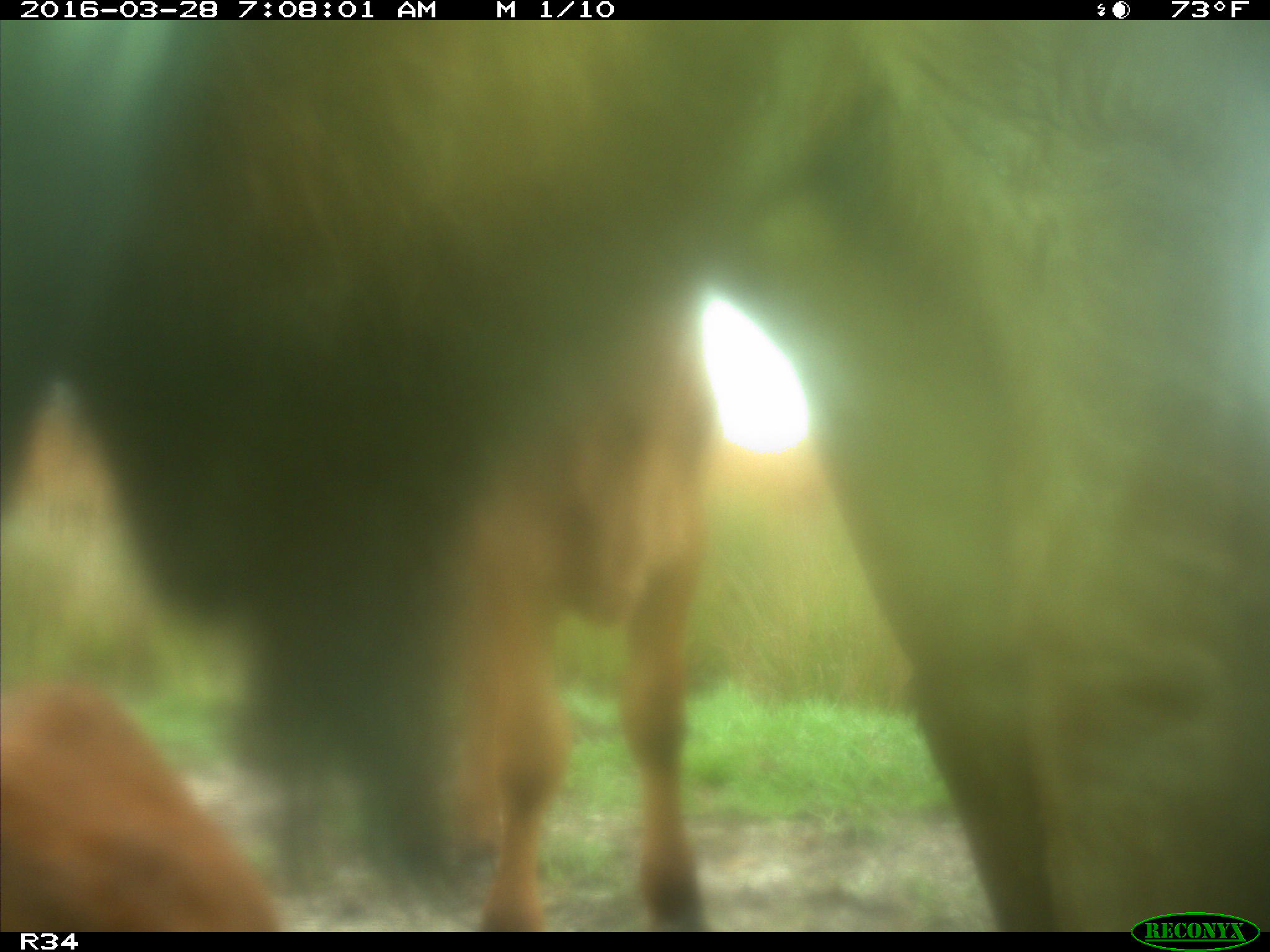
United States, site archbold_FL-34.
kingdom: Animalia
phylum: Chordata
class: Mammalia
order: Artiodactyla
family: Bovidae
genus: Bos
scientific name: Bos taurus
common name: domestic cow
Bos taurus (domestic cow).